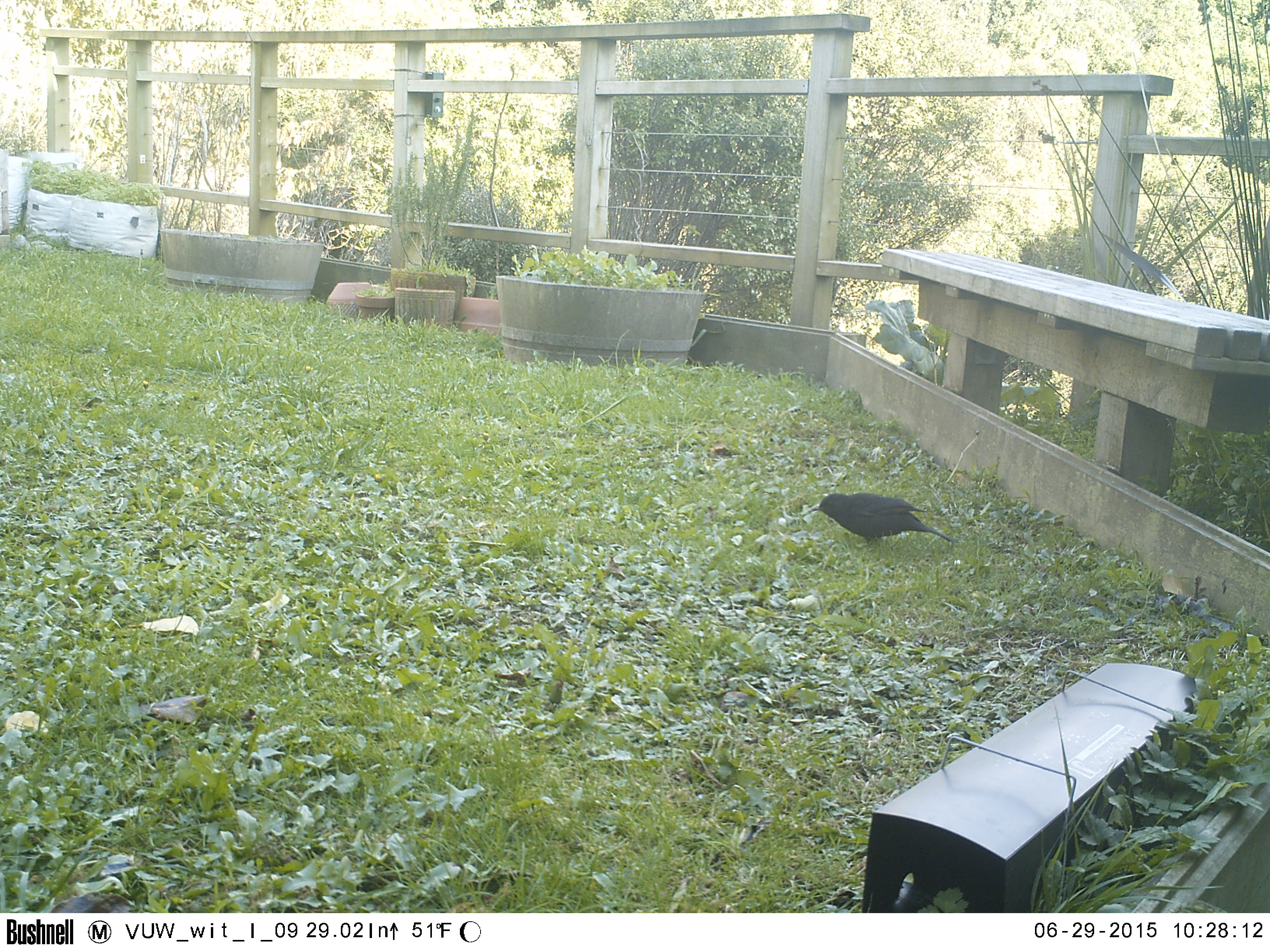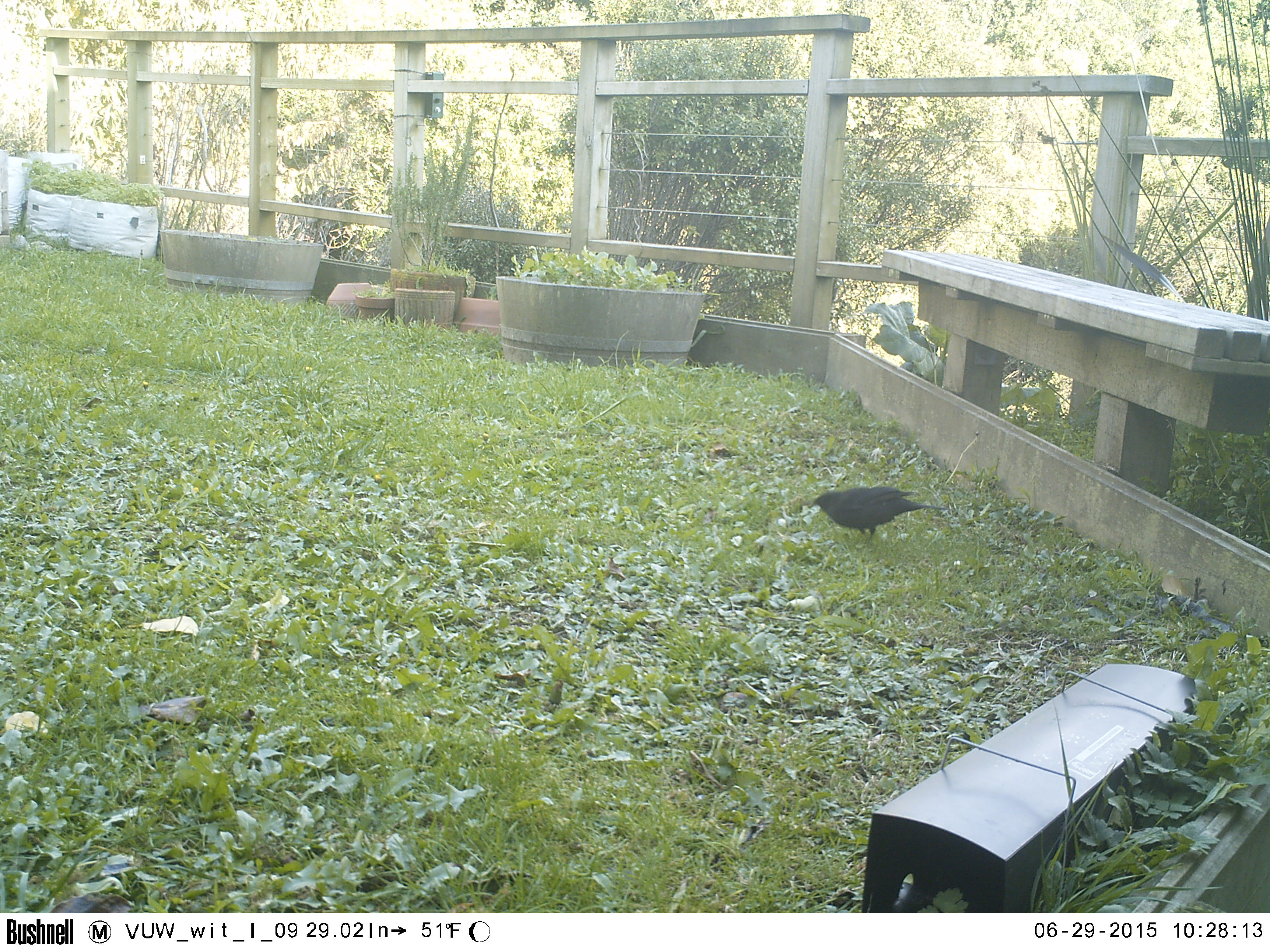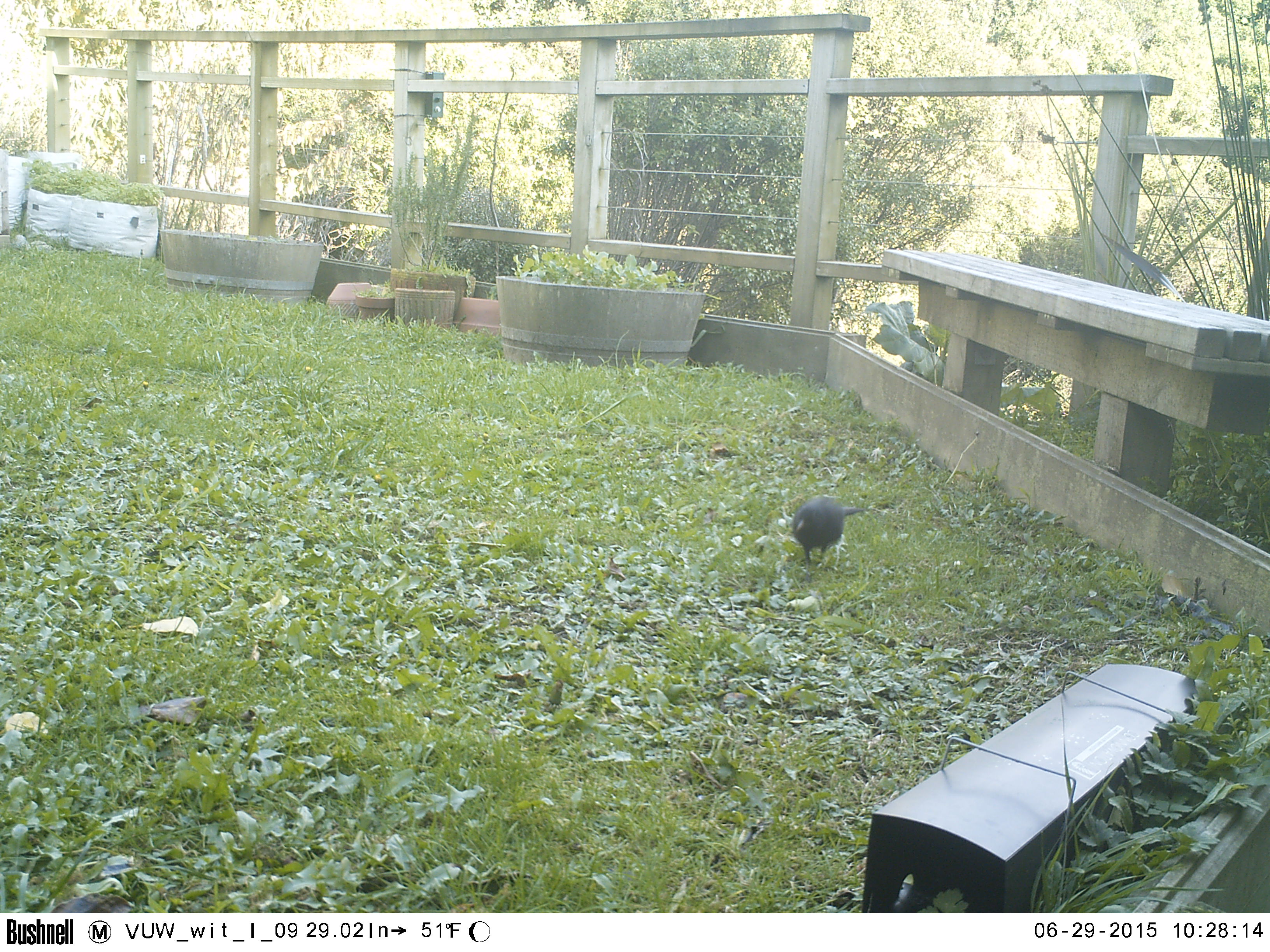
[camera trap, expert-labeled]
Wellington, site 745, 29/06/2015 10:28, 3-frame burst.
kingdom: Animalia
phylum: Chordata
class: Aves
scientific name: Aves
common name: bird